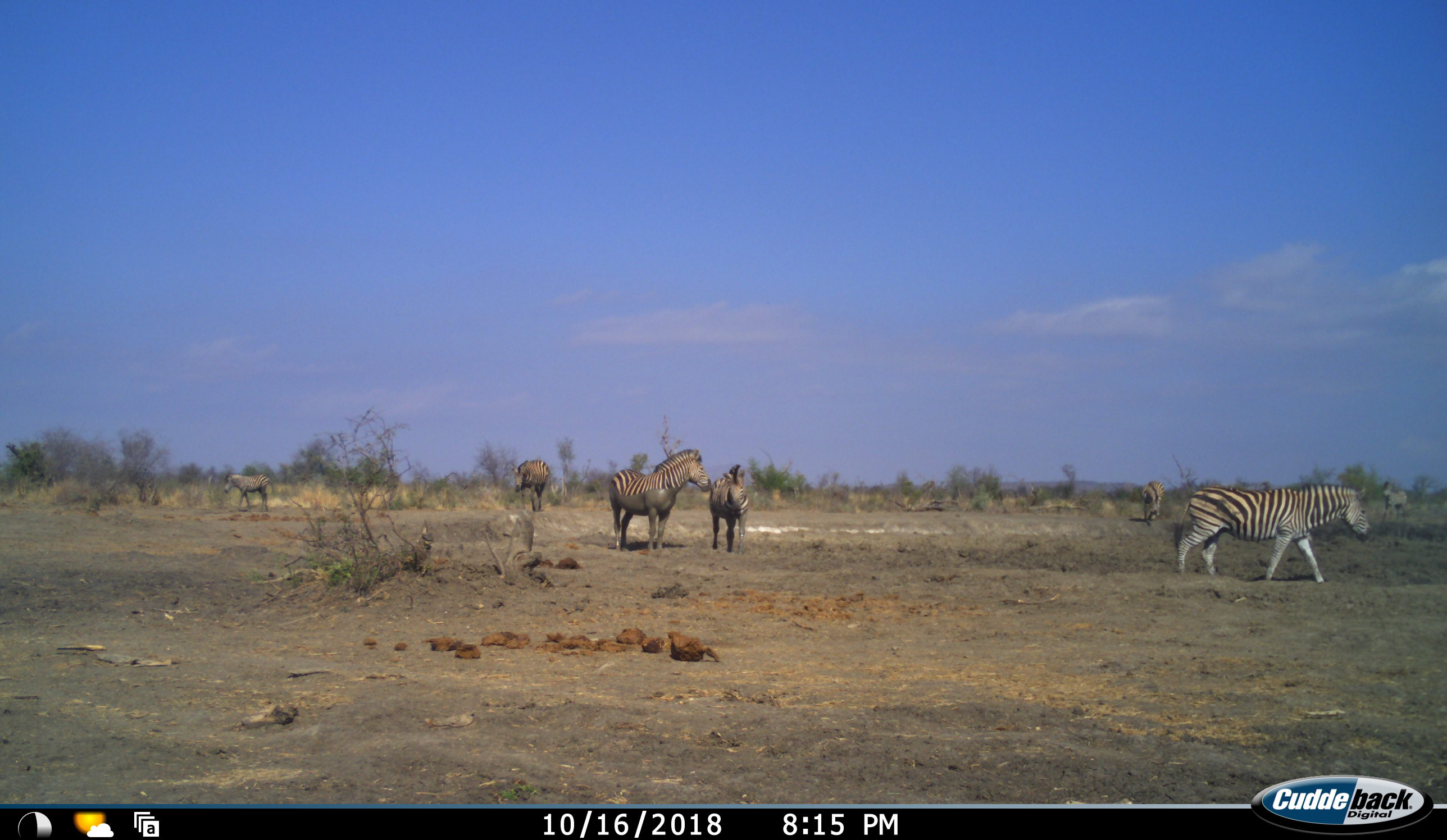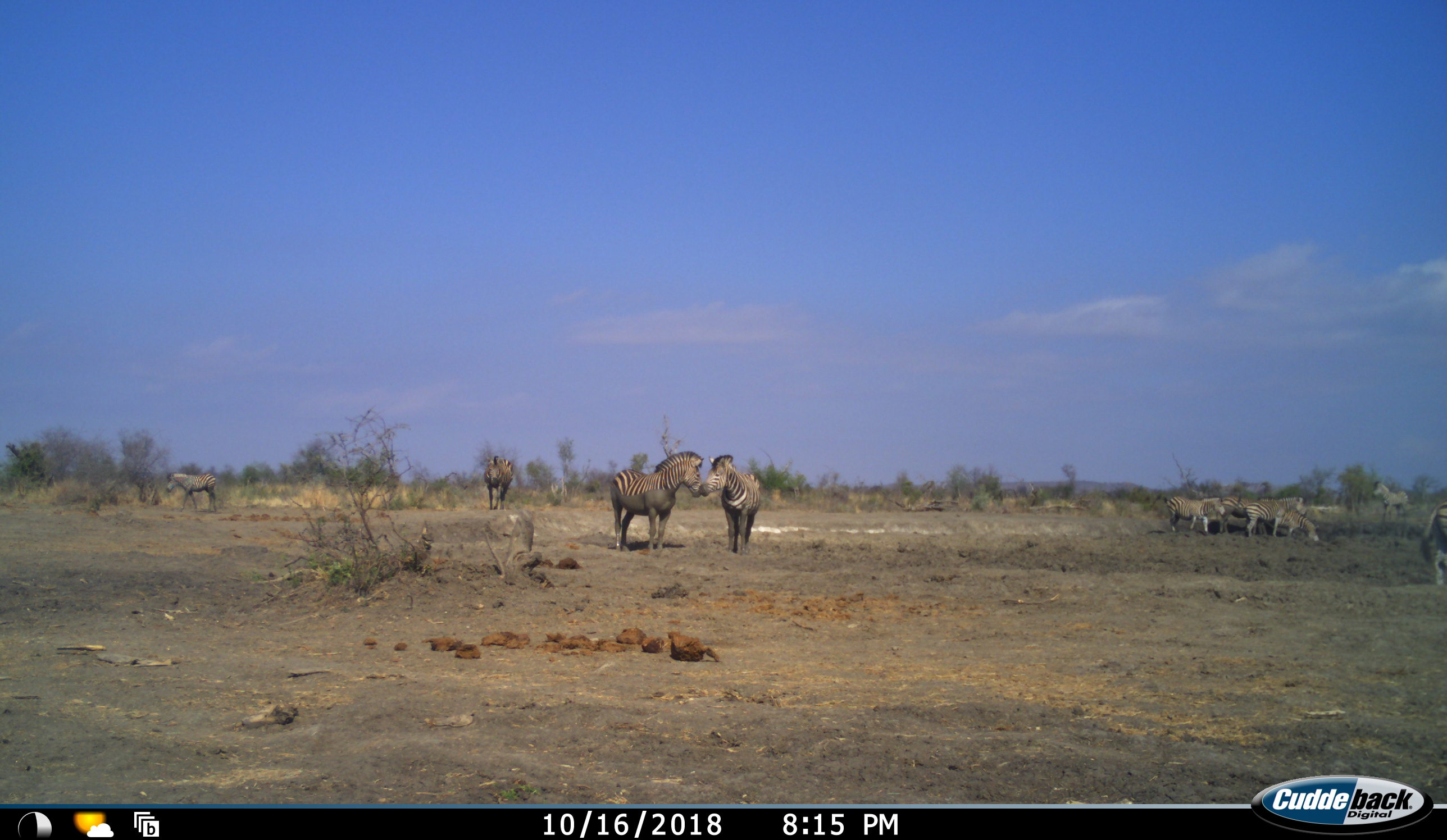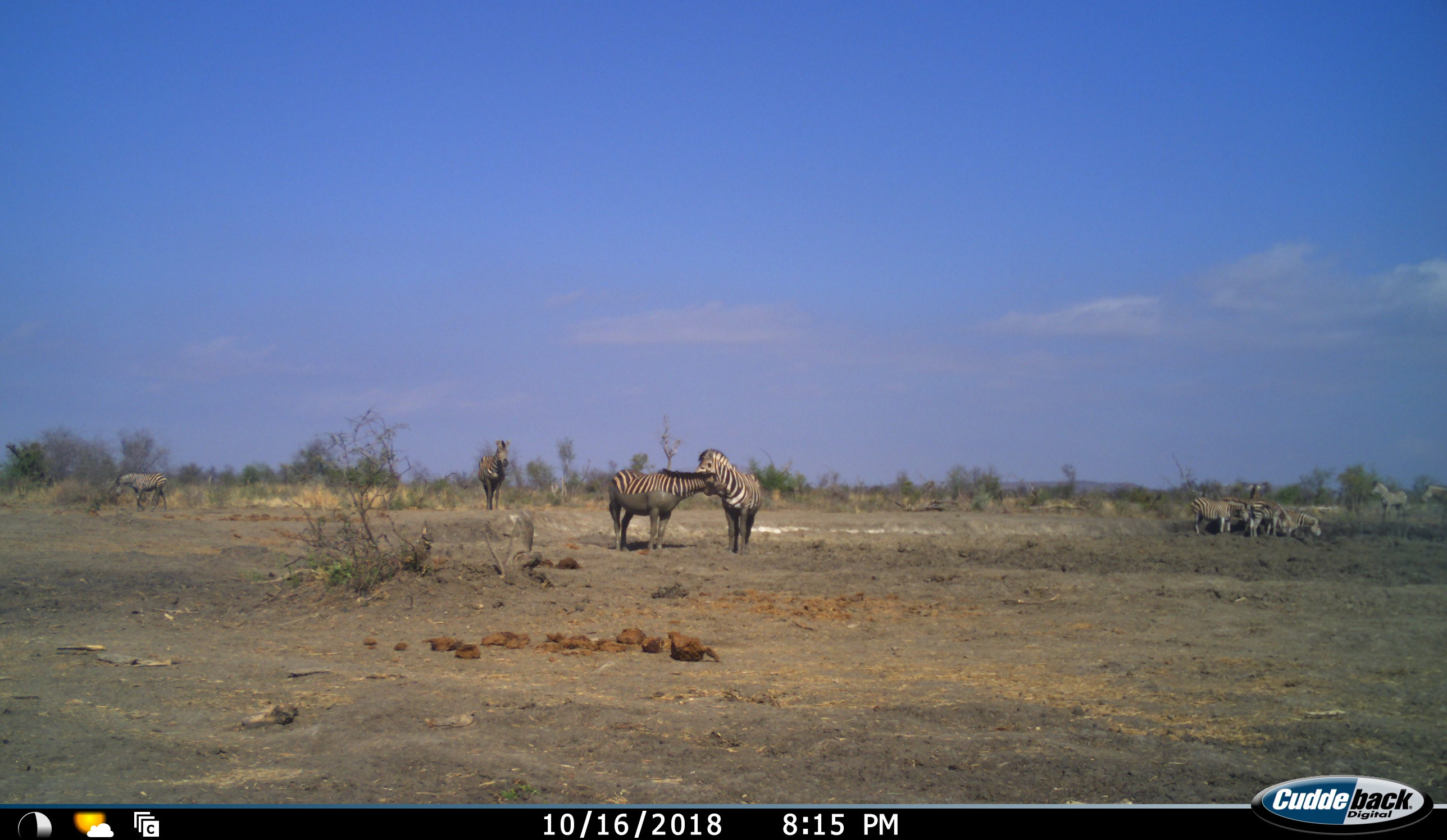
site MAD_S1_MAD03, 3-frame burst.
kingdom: Animalia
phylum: Chordata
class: Mammalia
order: Perissodactyla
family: Equidae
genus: Equus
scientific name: Equus quagga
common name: plains zebra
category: zebraplains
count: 11-50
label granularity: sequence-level